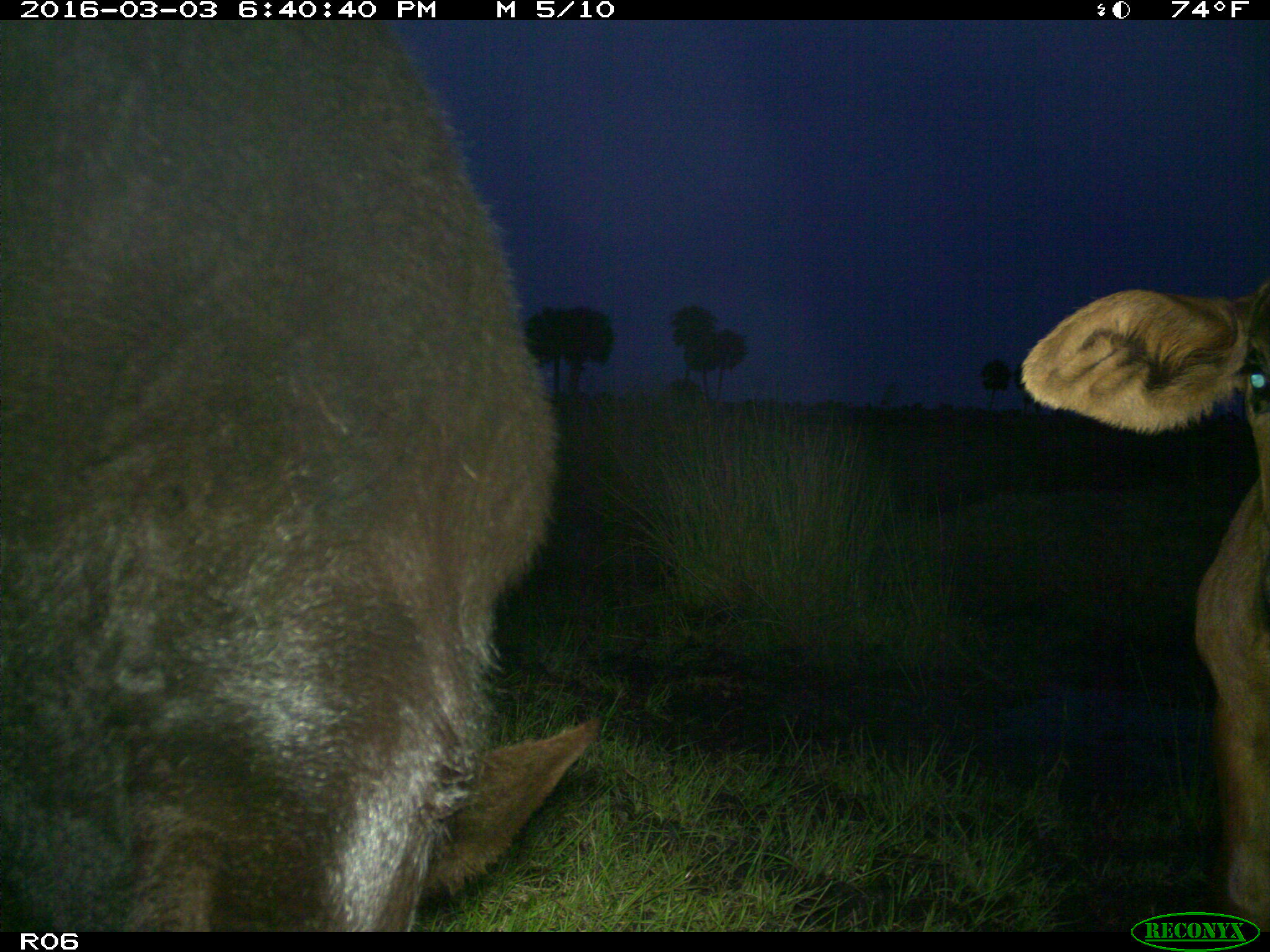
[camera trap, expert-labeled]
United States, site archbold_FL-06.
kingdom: Animalia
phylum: Chordata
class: Mammalia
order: Artiodactyla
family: Bovidae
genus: Bos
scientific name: Bos taurus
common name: domestic cow